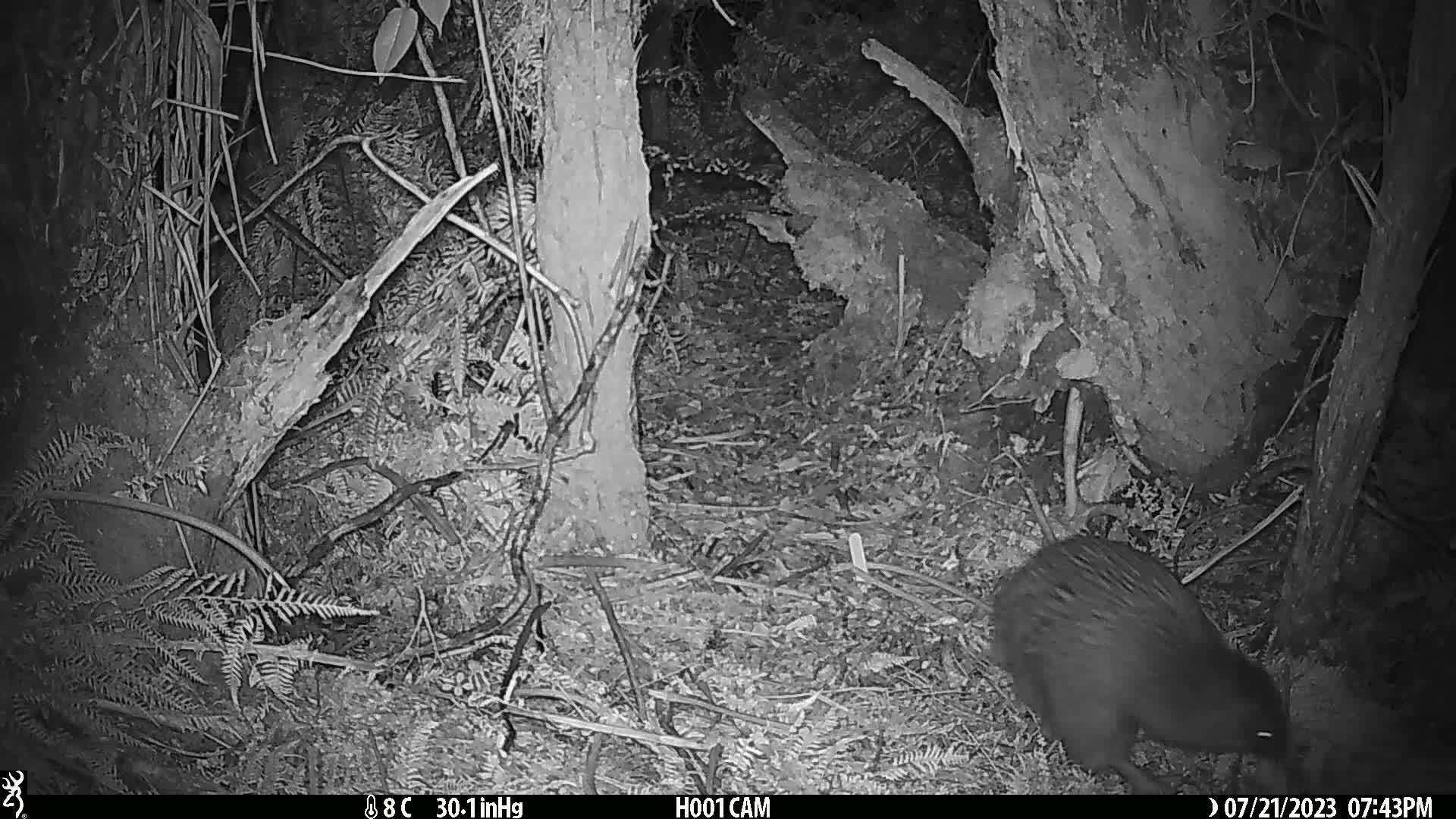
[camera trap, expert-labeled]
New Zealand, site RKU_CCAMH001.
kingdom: Animalia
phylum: Chordata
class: Aves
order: Apterygiformes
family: Apterygidae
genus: Apteryx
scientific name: Apteryx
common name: kiwi